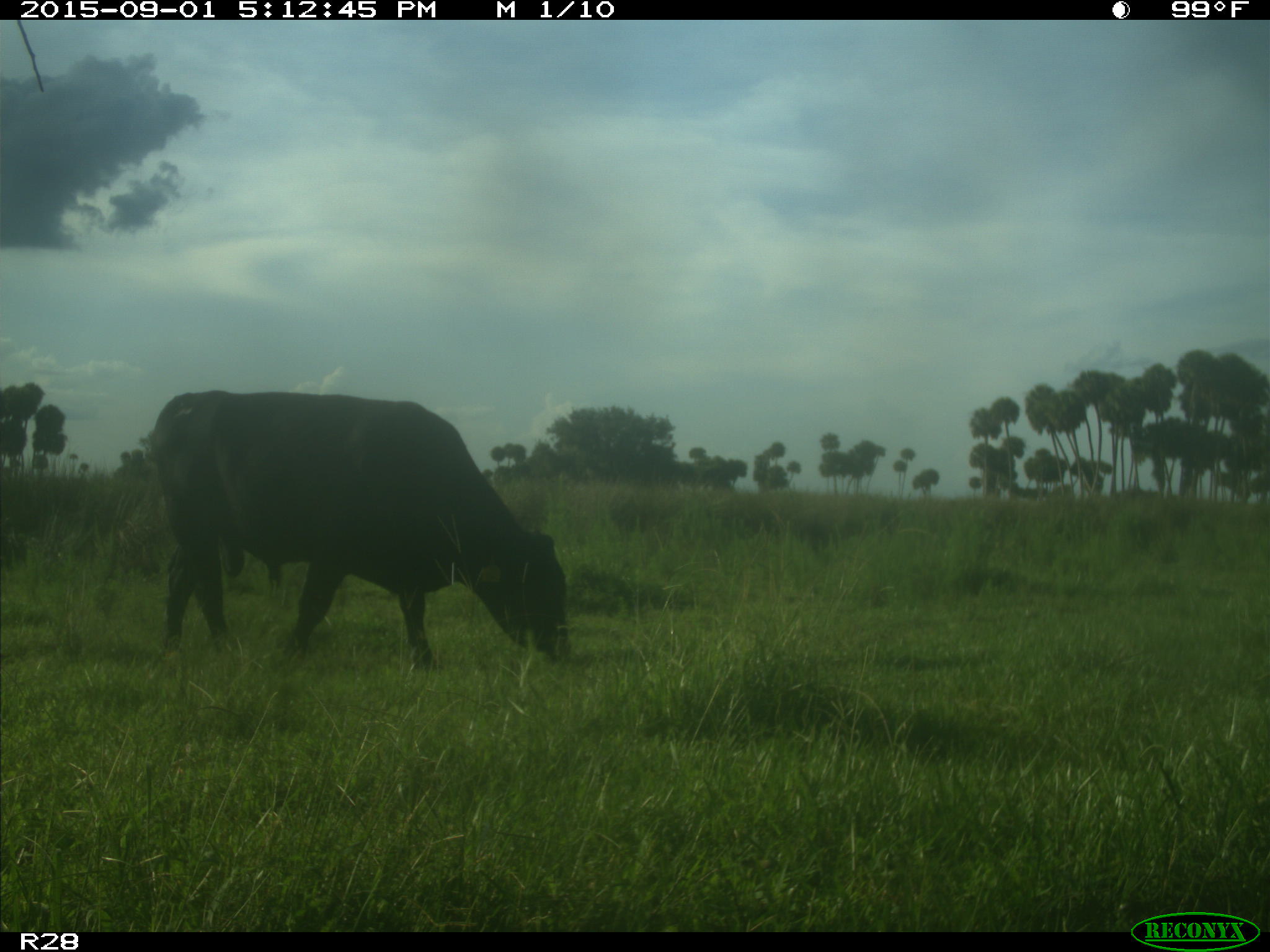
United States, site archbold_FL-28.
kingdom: Animalia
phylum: Chordata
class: Mammalia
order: Artiodactyla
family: Bovidae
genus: Bos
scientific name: Bos taurus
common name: domestic cow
Bos taurus (domestic cow).